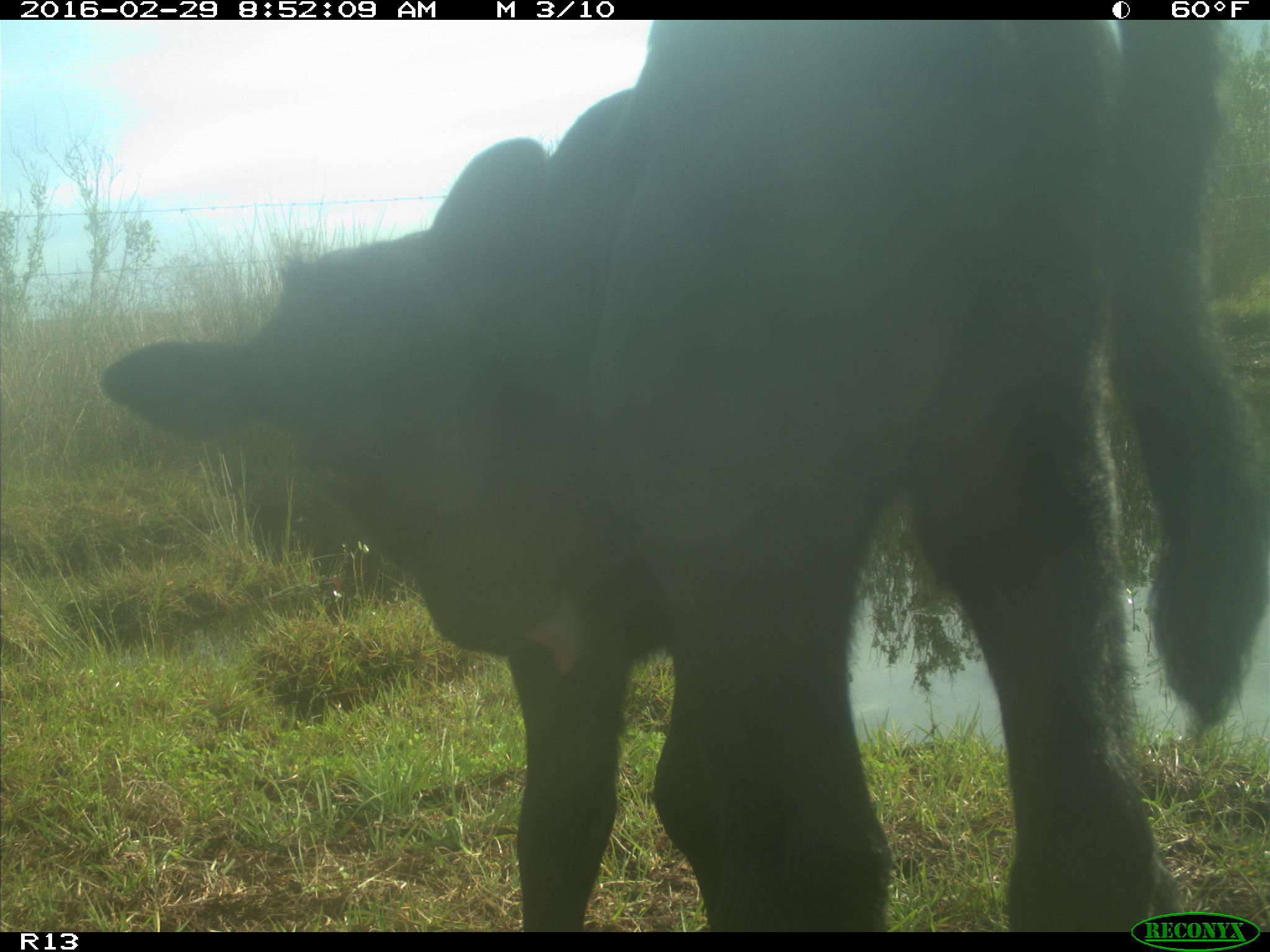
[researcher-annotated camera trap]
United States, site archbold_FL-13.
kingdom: Animalia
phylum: Chordata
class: Mammalia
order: Artiodactyla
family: Bovidae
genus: Bos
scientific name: Bos taurus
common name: domestic cow